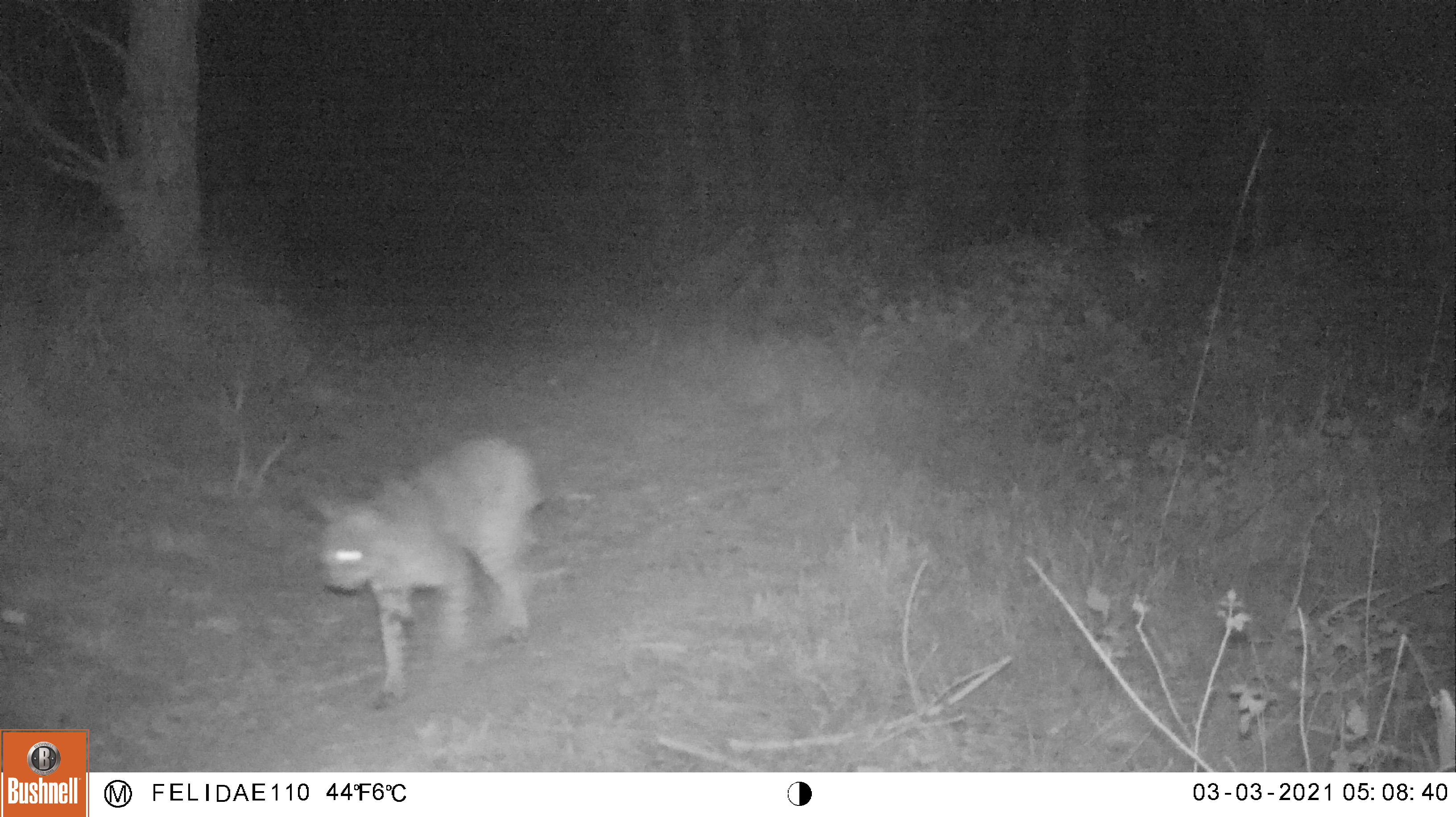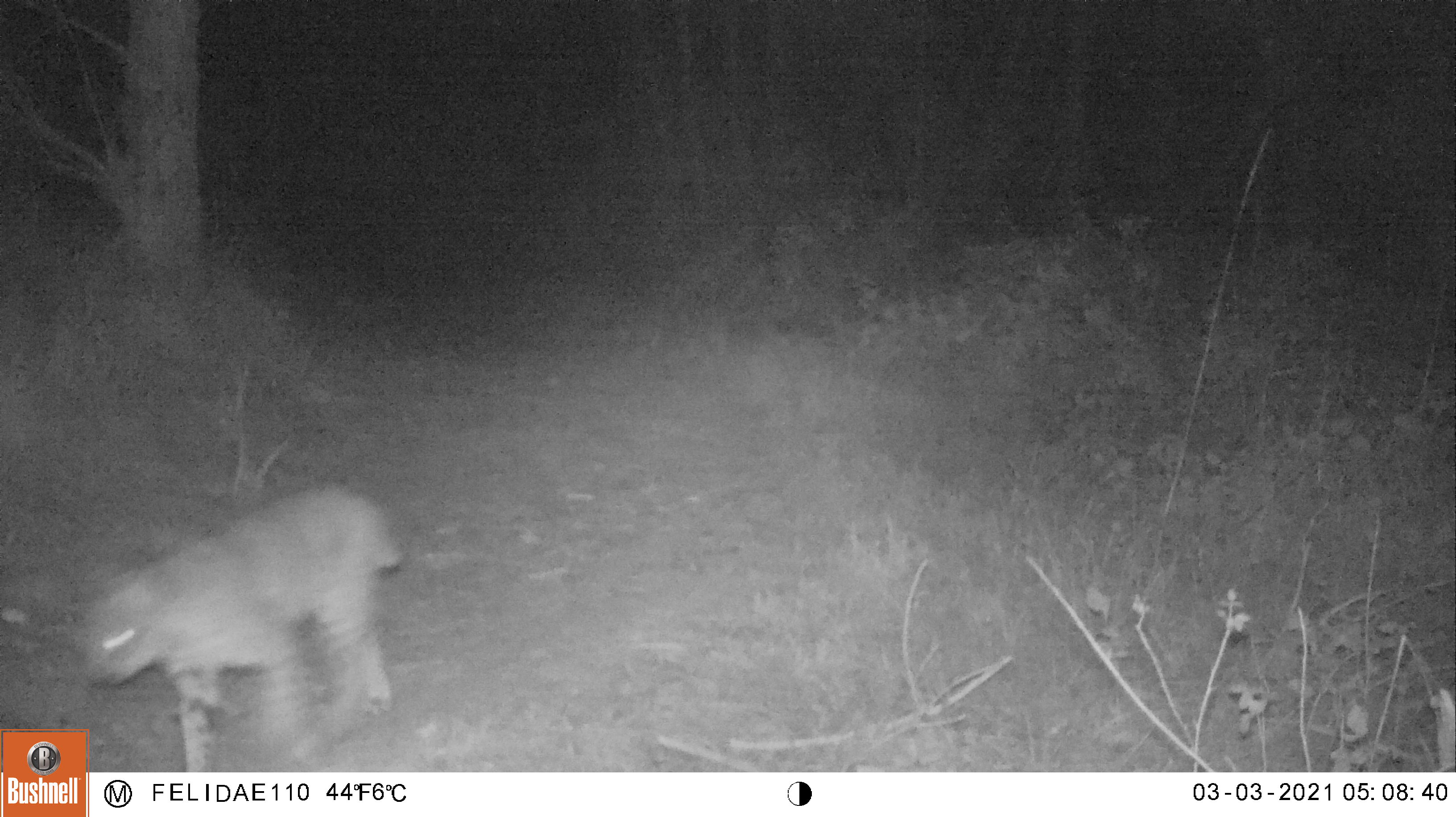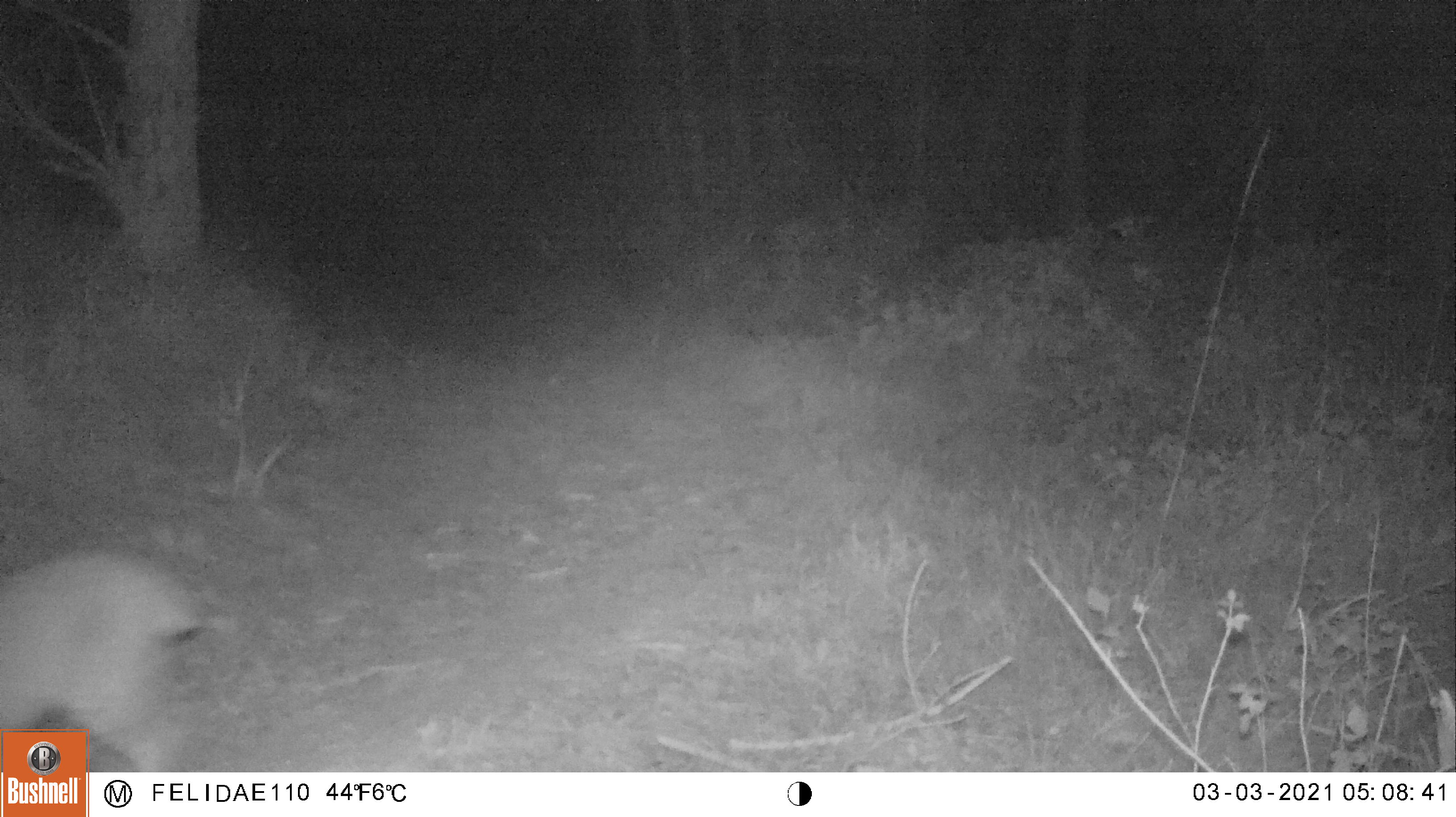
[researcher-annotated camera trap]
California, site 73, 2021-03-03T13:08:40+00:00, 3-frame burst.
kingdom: Animalia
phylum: Chordata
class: Mammalia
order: Carnivora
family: Felidae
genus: Lynx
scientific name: Lynx rufus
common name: bobcat